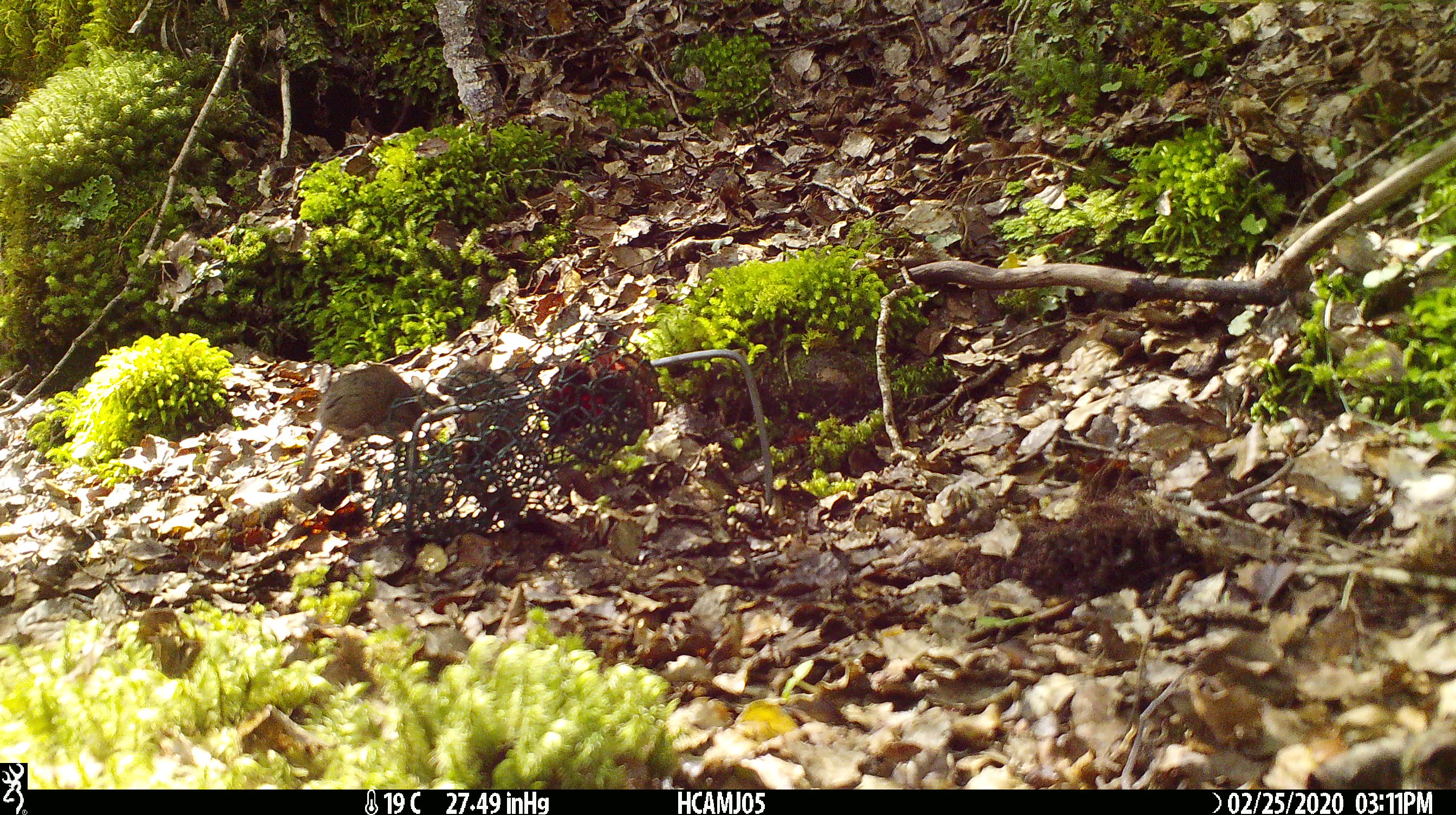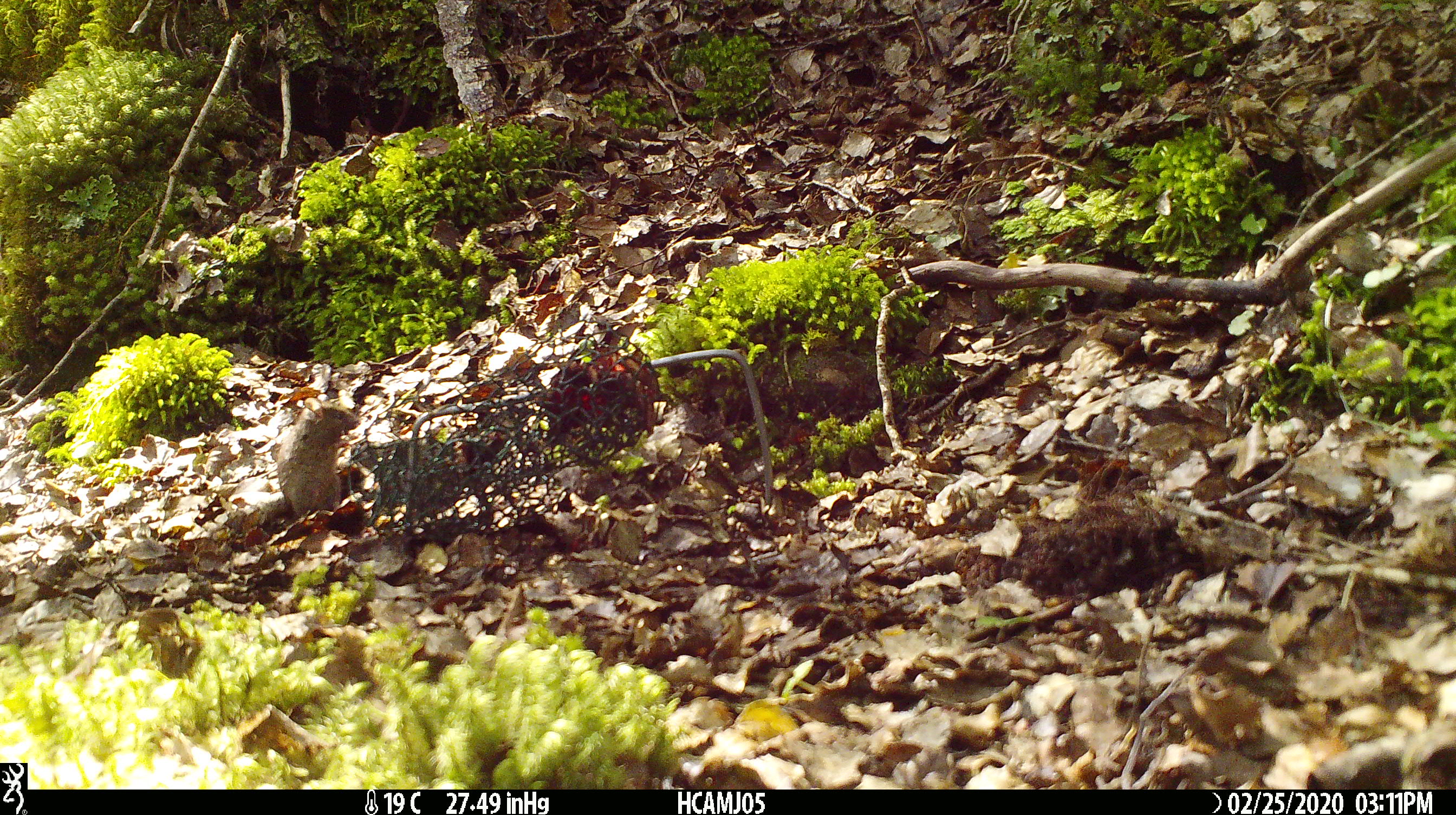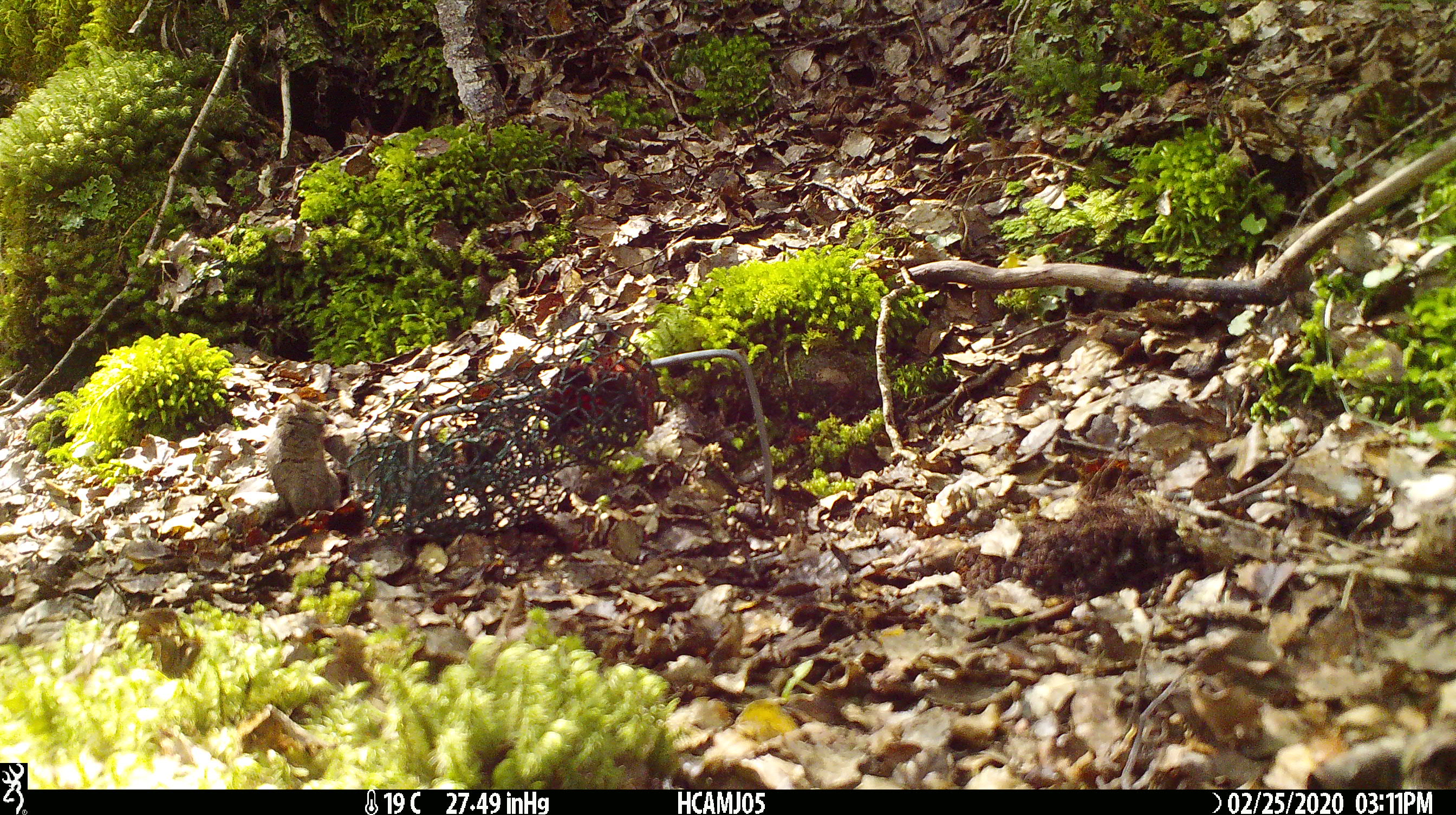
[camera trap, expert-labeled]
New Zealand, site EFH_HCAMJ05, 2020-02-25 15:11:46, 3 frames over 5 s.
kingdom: Animalia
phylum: Chordata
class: Mammalia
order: Rodentia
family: Muridae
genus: Mus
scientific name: Mus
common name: mouse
Mouse (Mus).